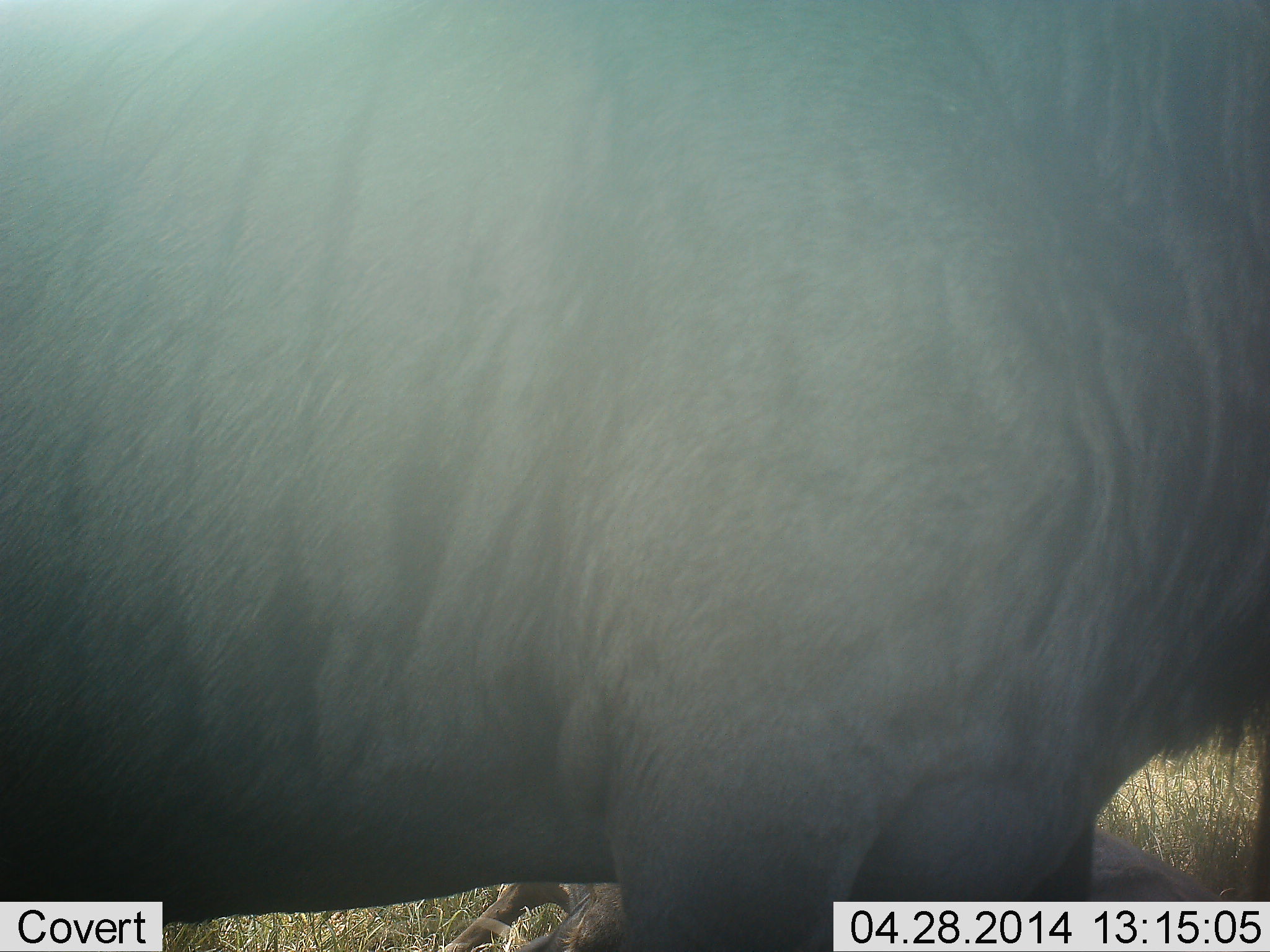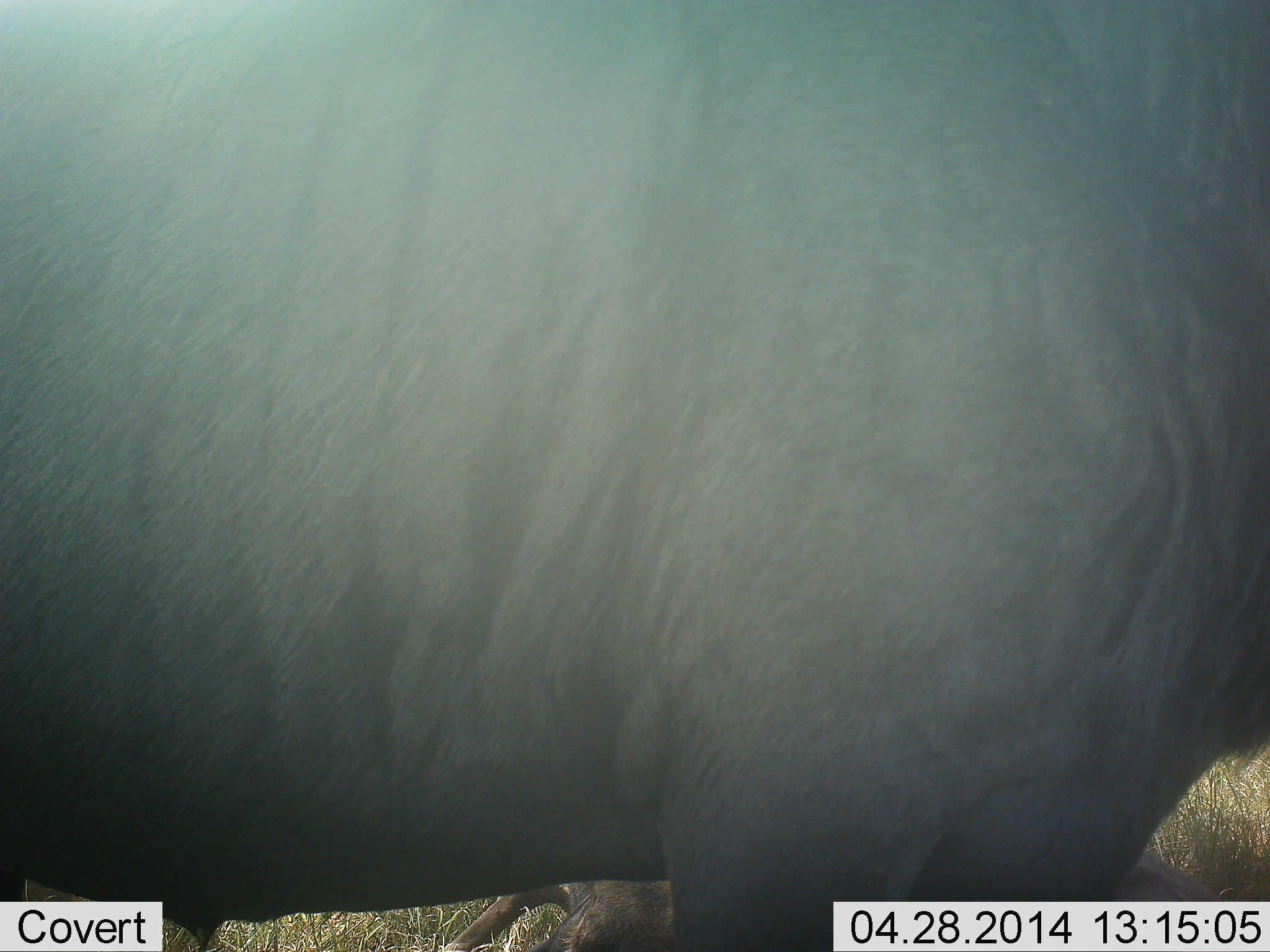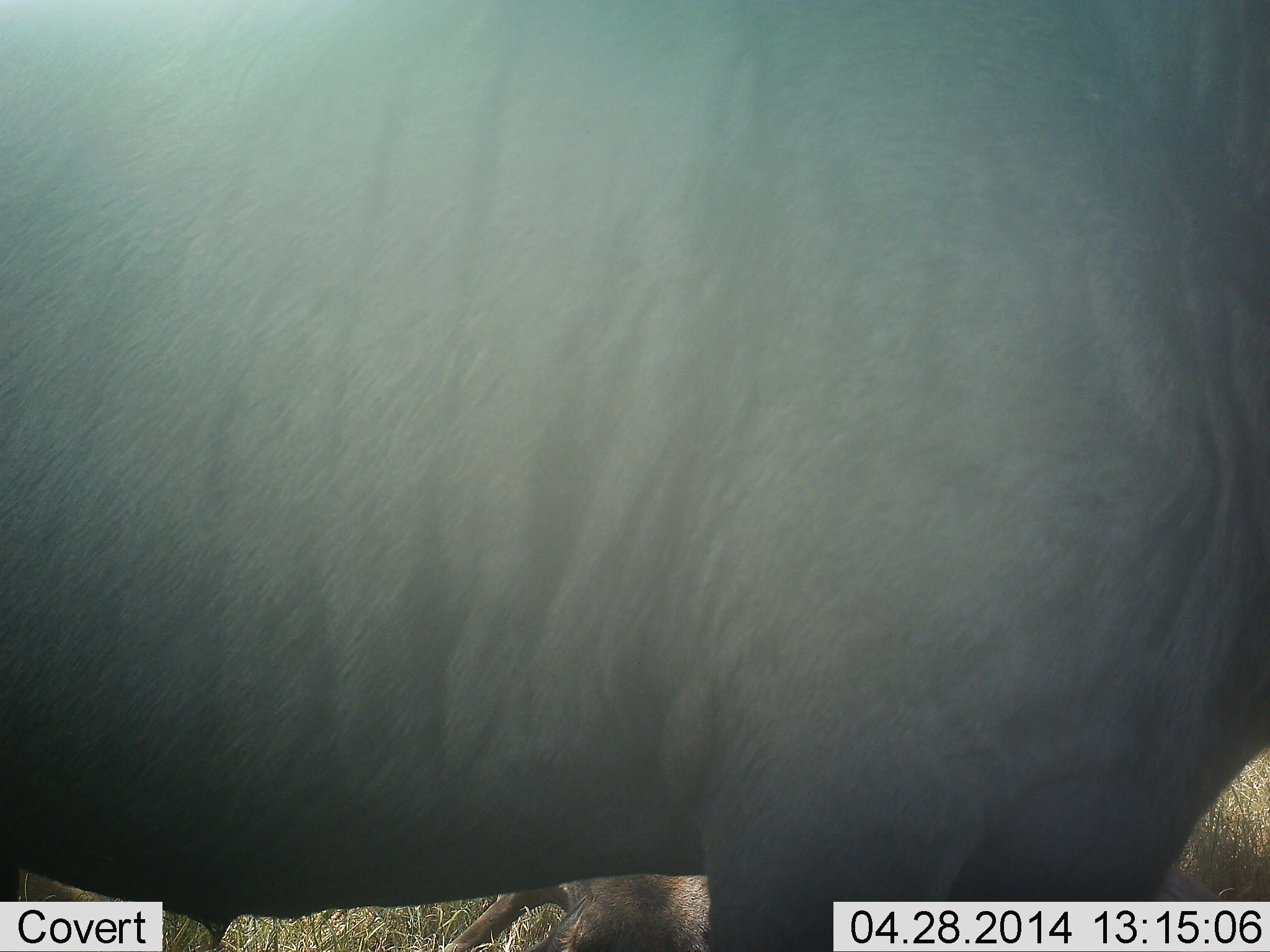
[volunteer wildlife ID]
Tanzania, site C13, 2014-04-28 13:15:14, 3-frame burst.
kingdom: Animalia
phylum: Chordata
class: Mammalia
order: Artiodactyla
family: Bovidae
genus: Connochaetes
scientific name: Connochaetes taurinus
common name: blue wildebeest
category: wildebeest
Wildebeest (blue wildebeest) (Connochaetes taurinus), count 1. Behavior (volunteer vote fractions): standing 90%, resting 10%, moving 10%, interacting 0%. Young present (vote fraction): 0%. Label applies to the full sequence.